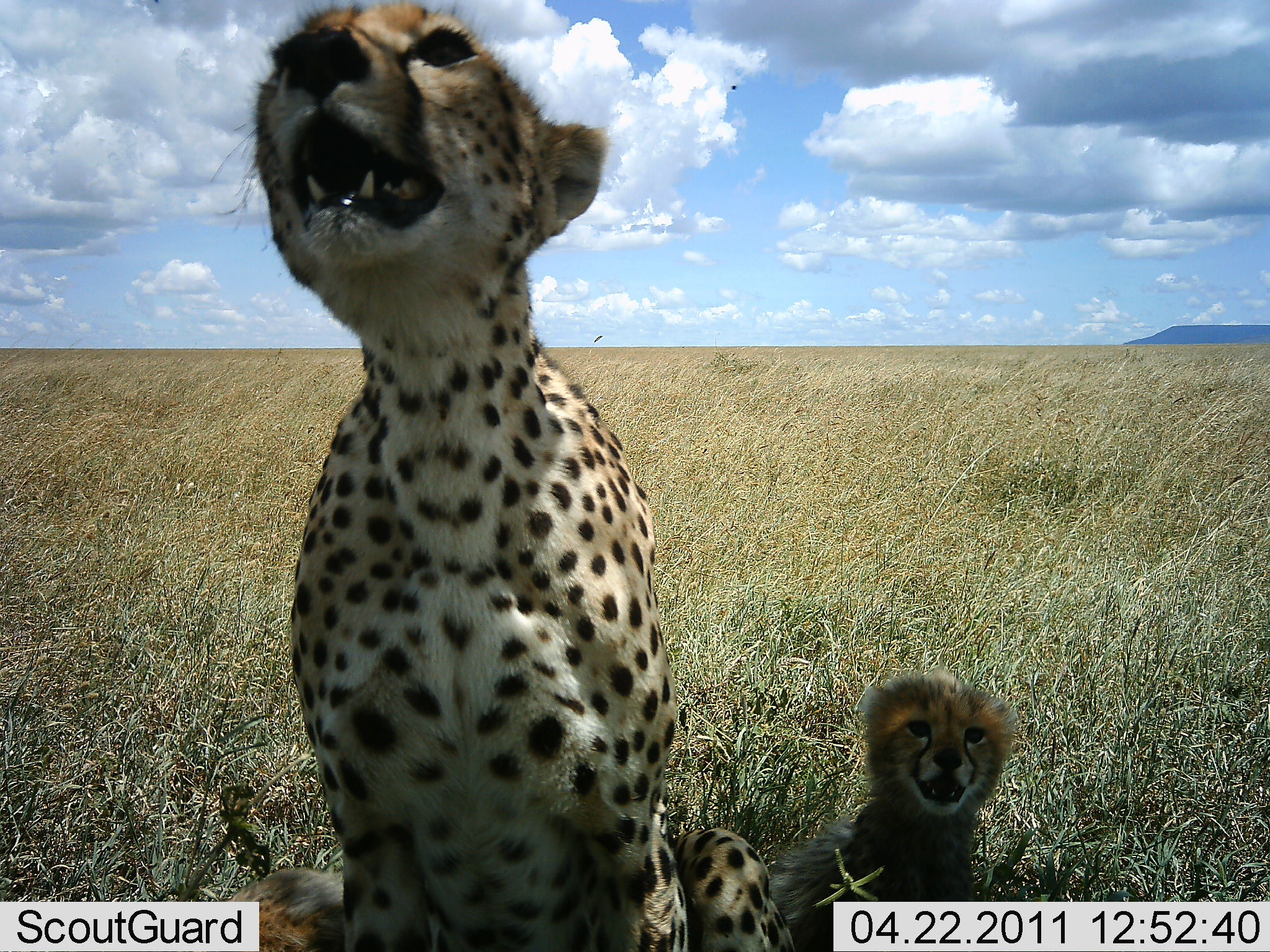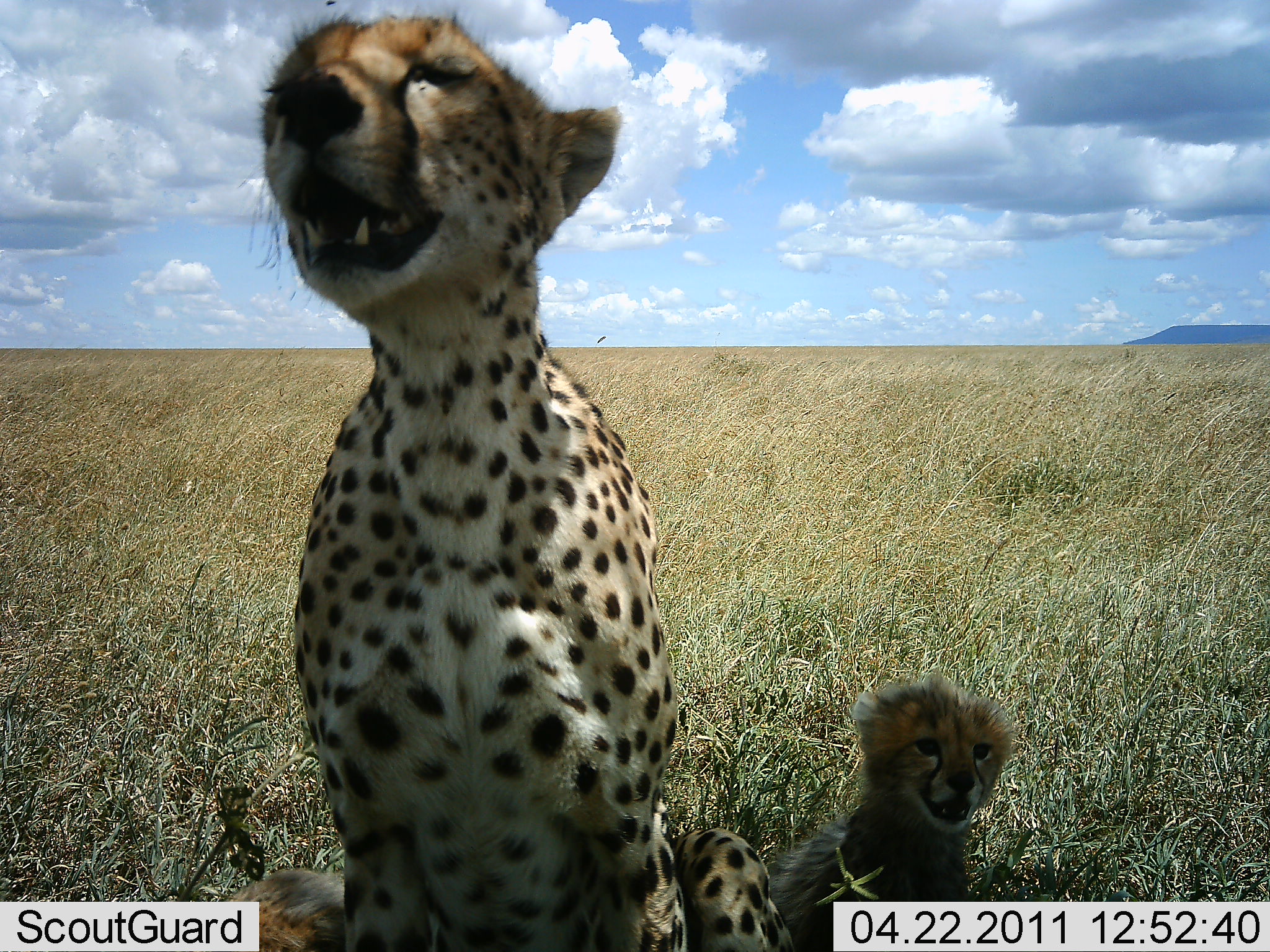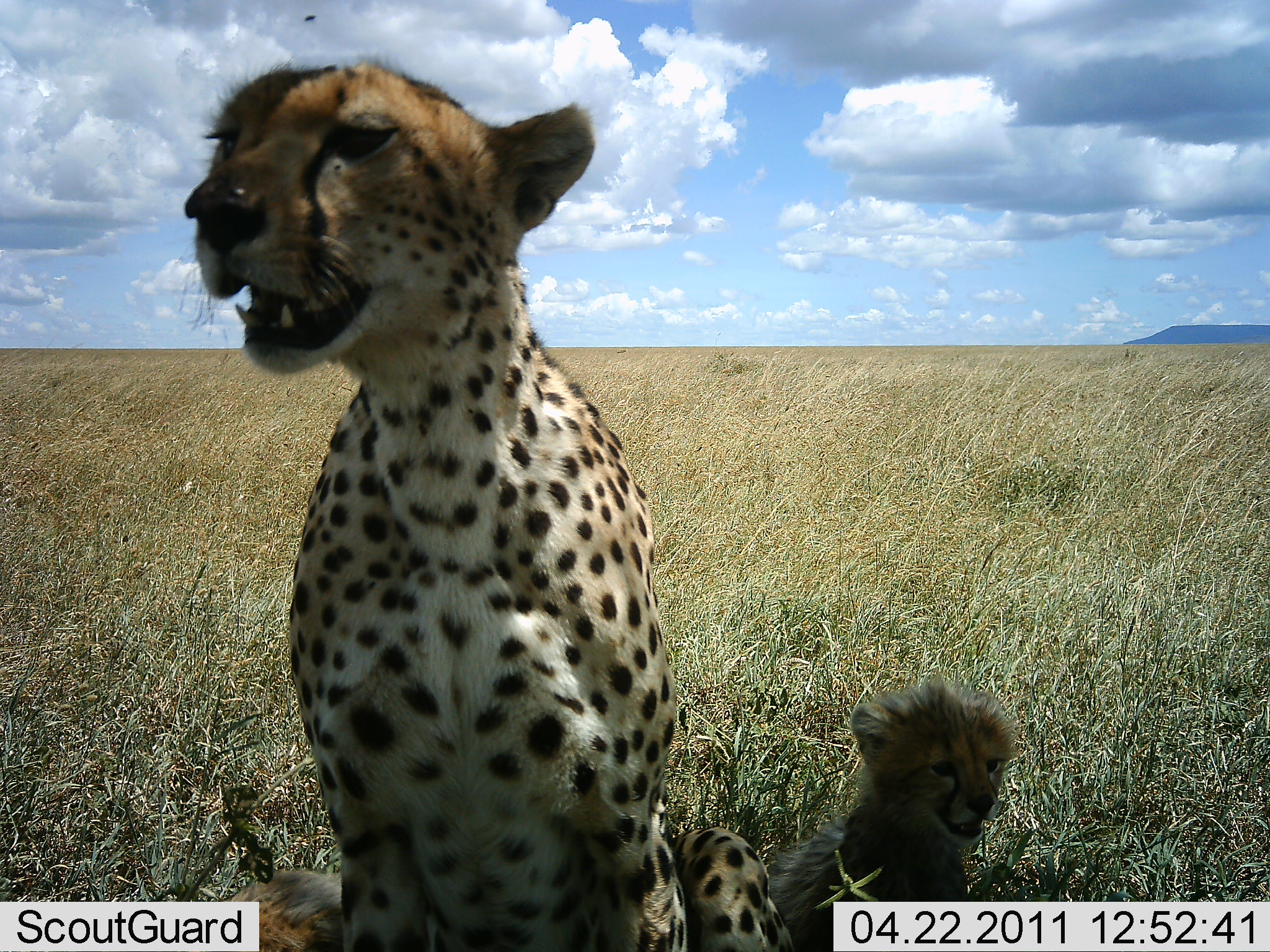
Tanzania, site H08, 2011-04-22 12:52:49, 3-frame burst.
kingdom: Animalia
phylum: Chordata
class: Mammalia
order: Carnivora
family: Felidae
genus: Acinonyx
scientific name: Acinonyx jubatus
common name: cheetah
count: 2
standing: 14%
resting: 71%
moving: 0%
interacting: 21%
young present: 79%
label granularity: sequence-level